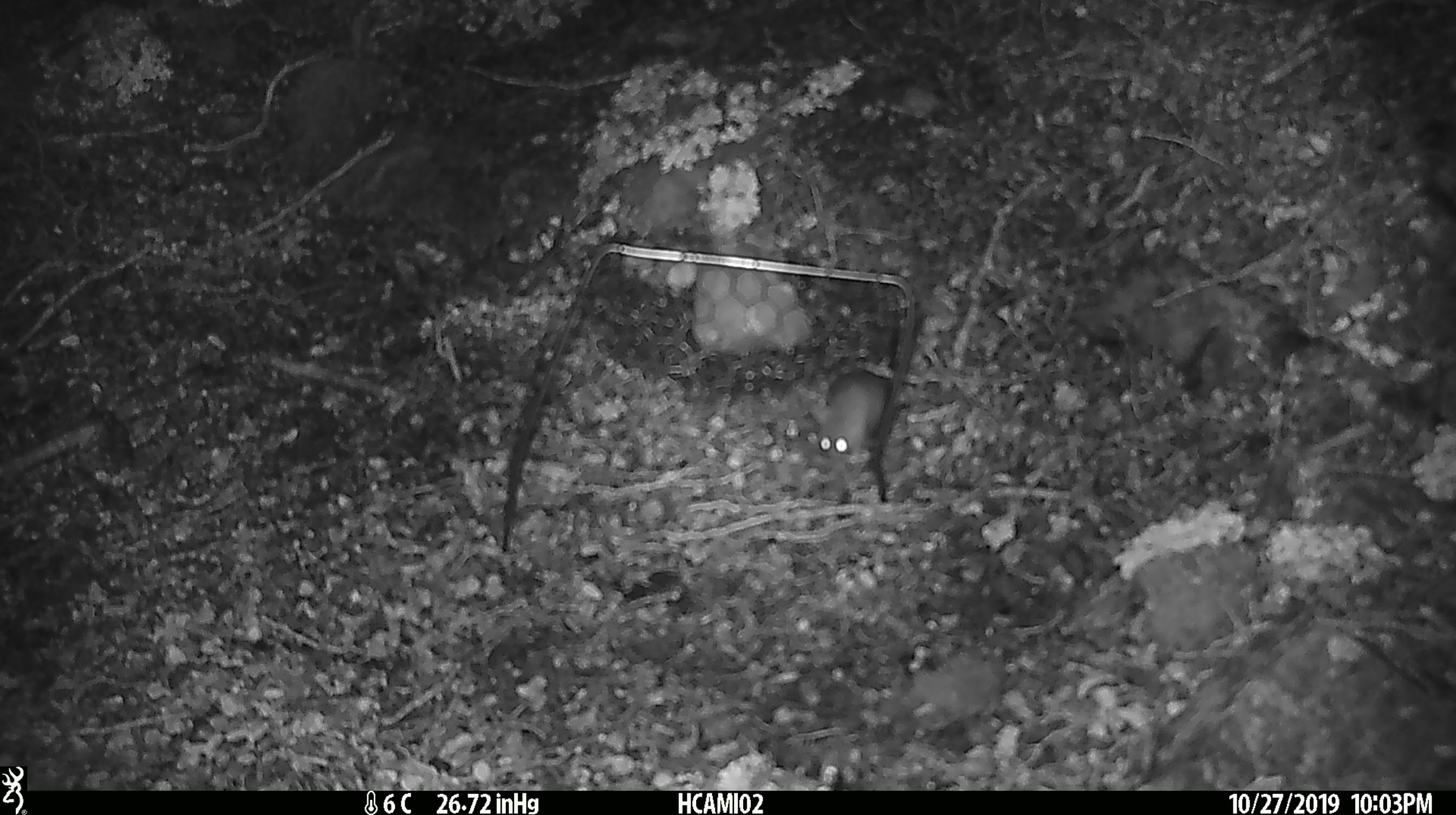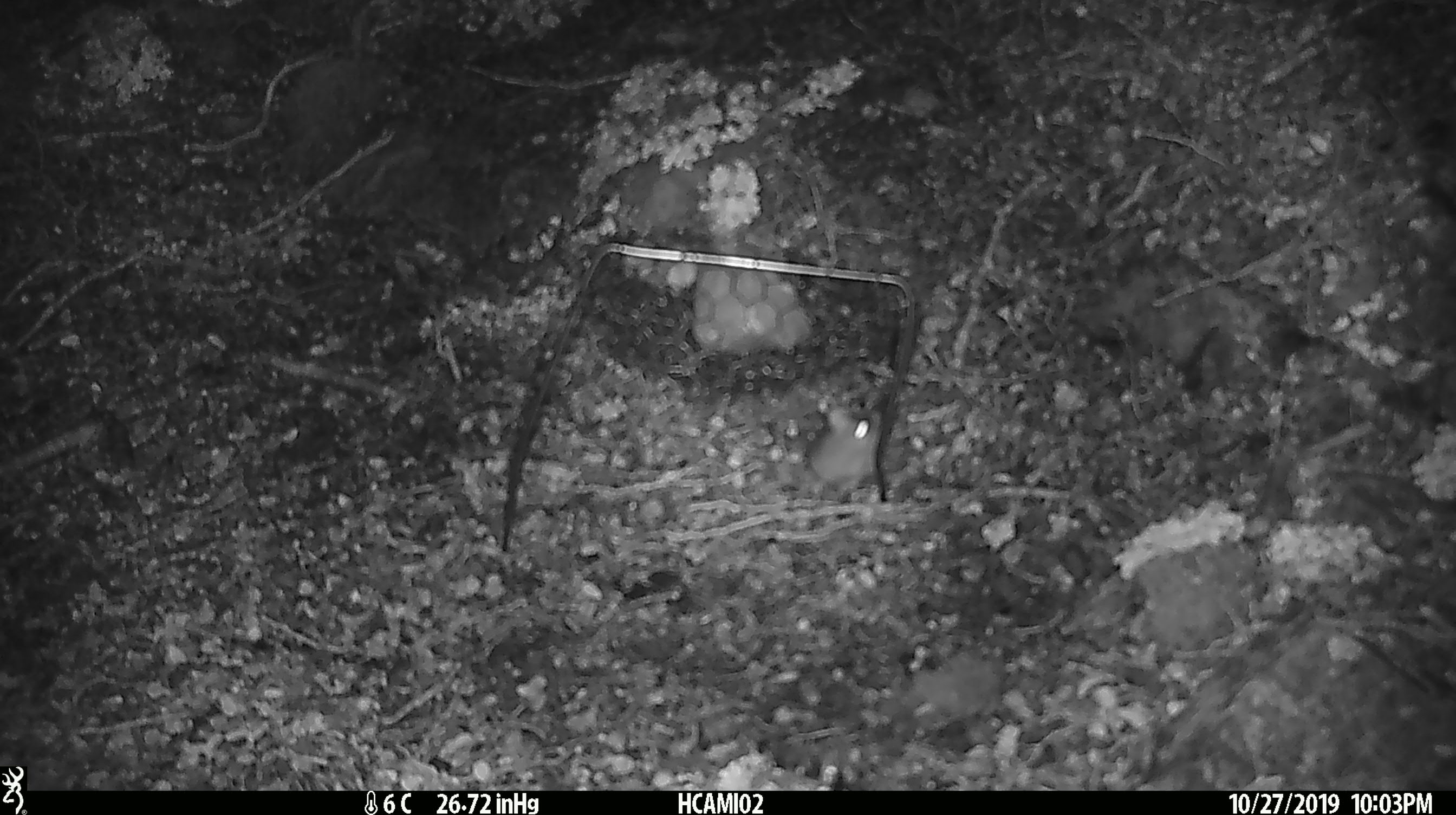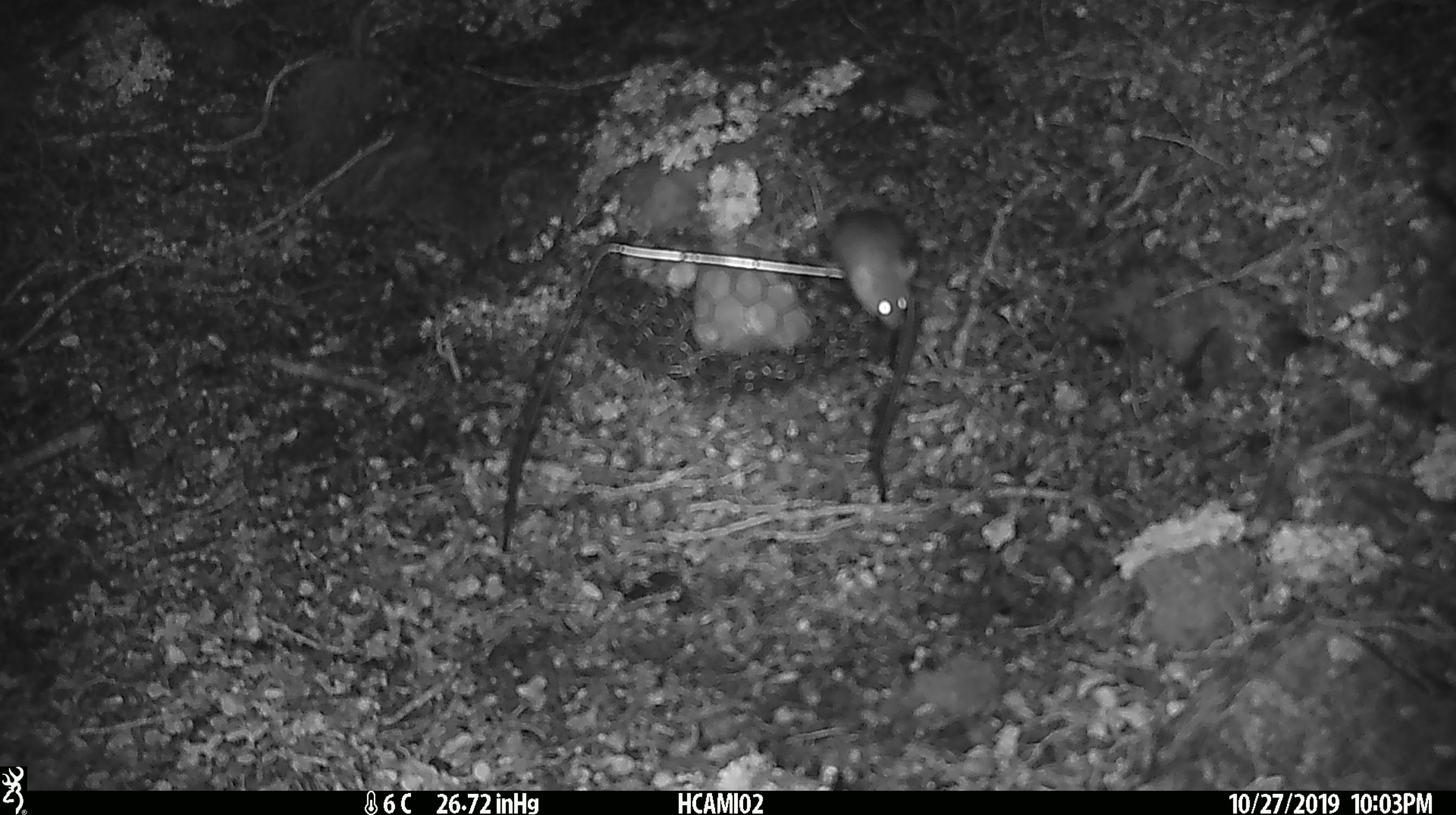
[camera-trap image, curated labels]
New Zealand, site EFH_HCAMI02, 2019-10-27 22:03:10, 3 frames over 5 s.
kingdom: Animalia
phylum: Chordata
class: Mammalia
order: Rodentia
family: Muridae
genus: Mus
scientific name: Mus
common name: mouse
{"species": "mouse (Mus)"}